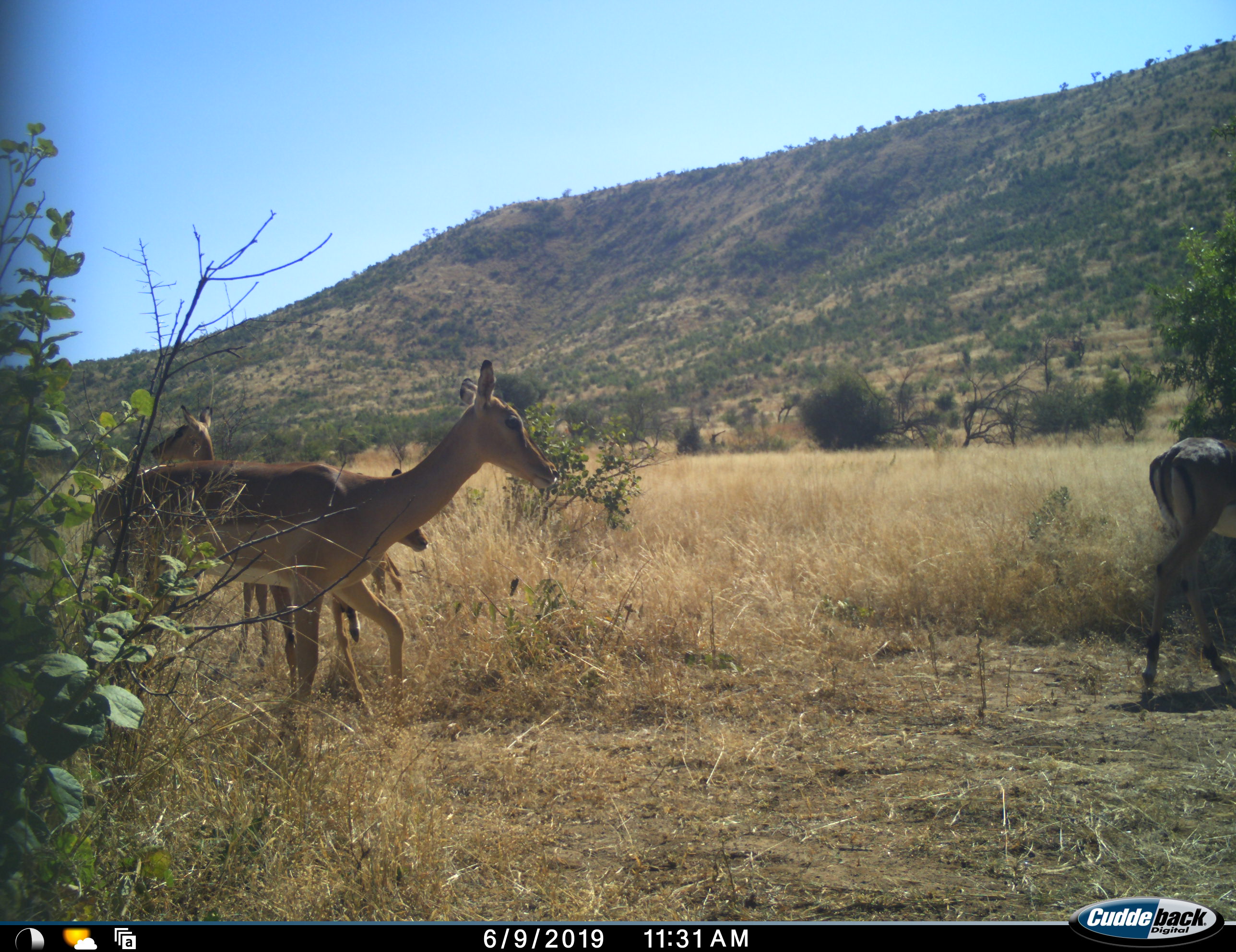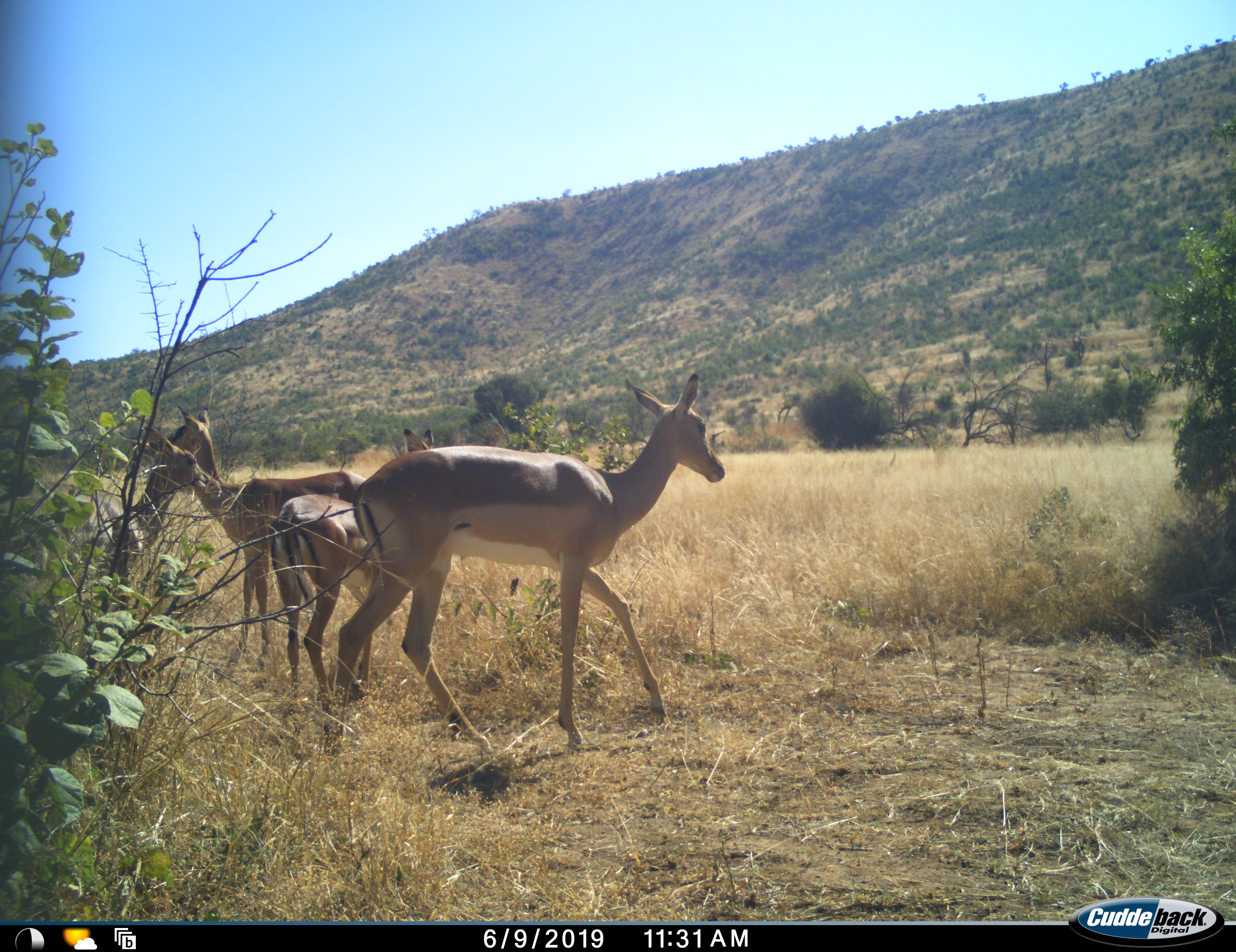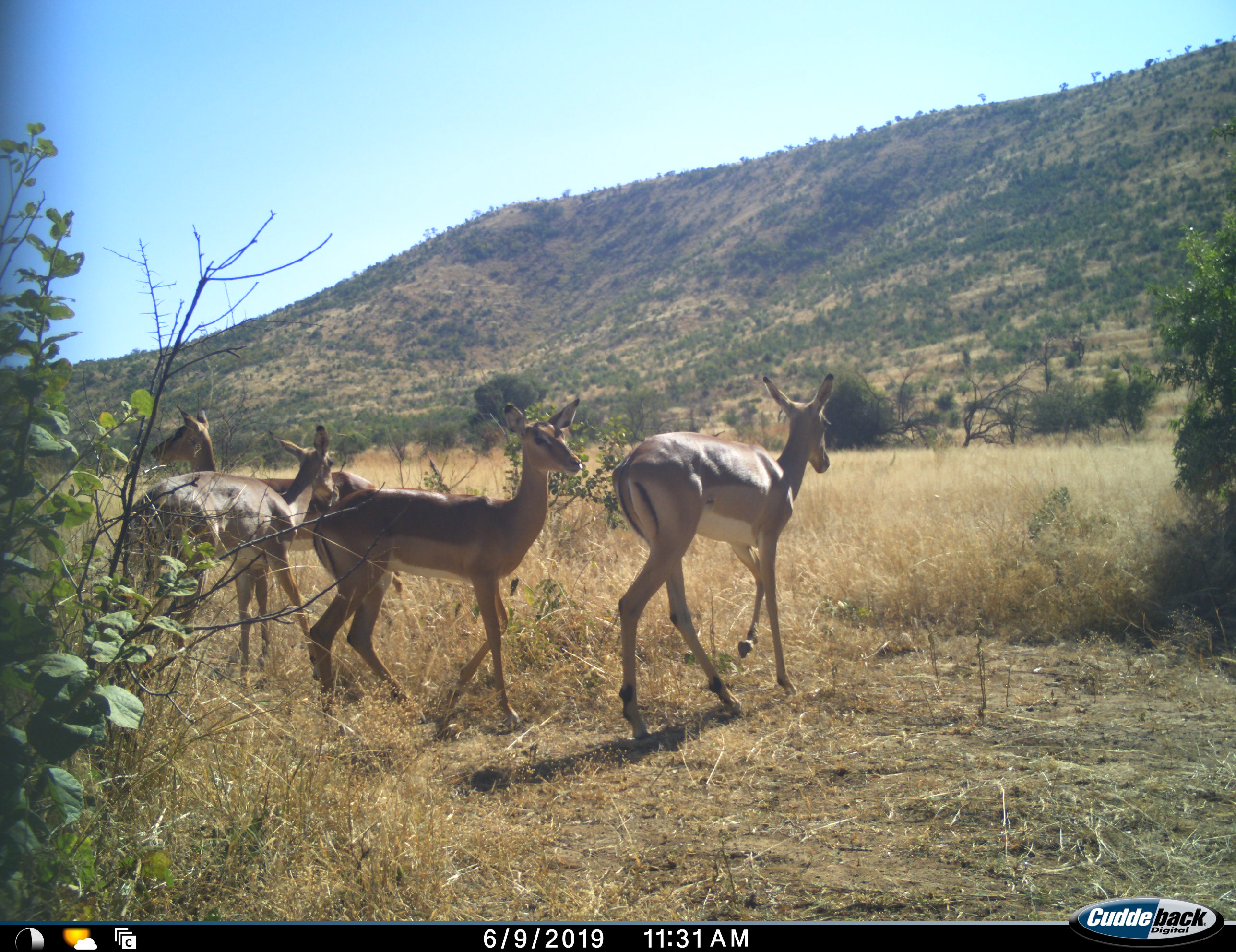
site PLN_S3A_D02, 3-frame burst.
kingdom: Animalia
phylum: Chordata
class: Mammalia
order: Artiodactyla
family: Bovidae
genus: Aepyceros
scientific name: Aepyceros melampus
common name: impala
Impala (Aepyceros melampus), count 5. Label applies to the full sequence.